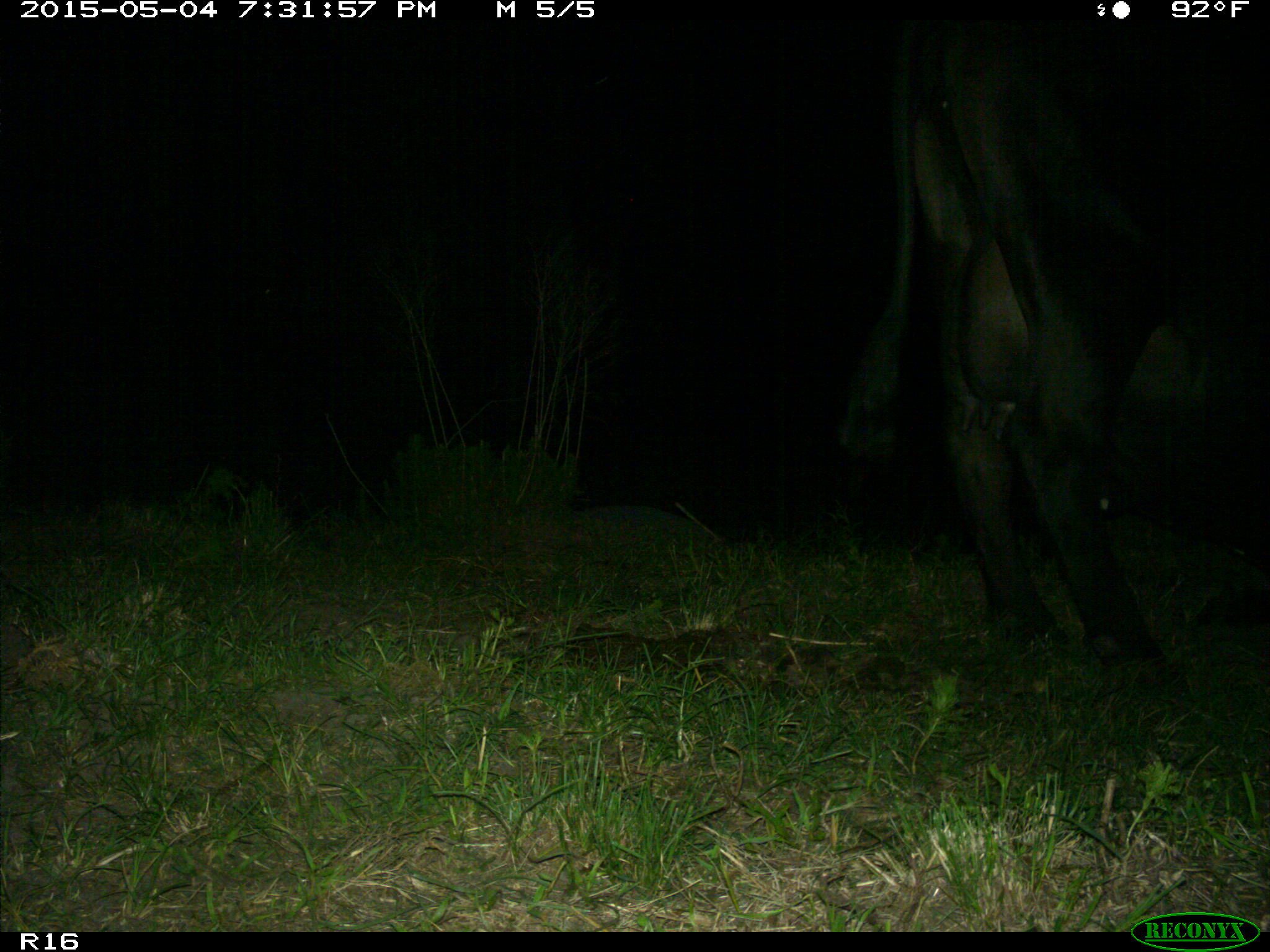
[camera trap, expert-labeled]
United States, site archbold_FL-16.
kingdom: Animalia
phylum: Chordata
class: Mammalia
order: Artiodactyla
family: Bovidae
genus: Bos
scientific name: Bos taurus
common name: domestic cow